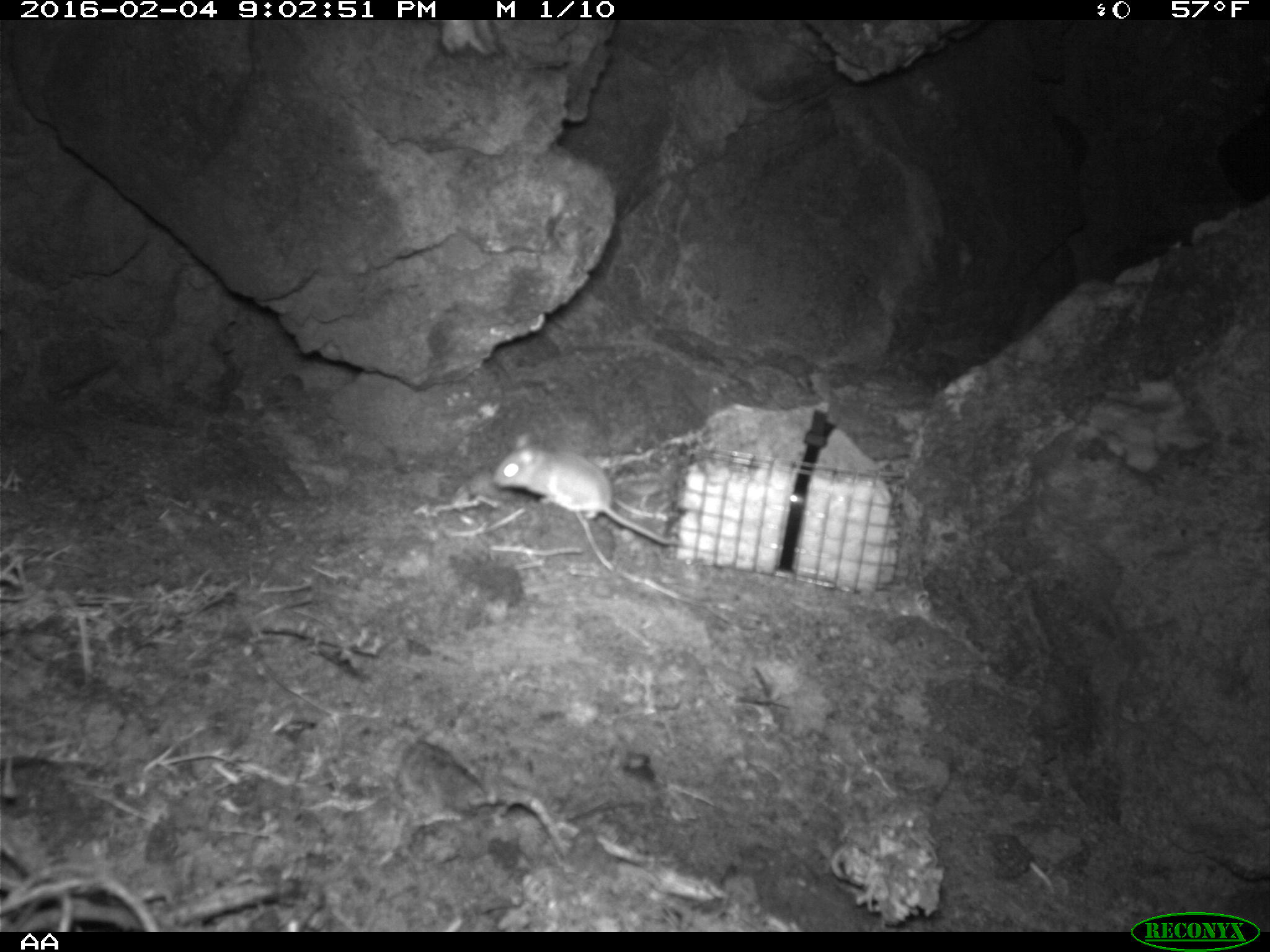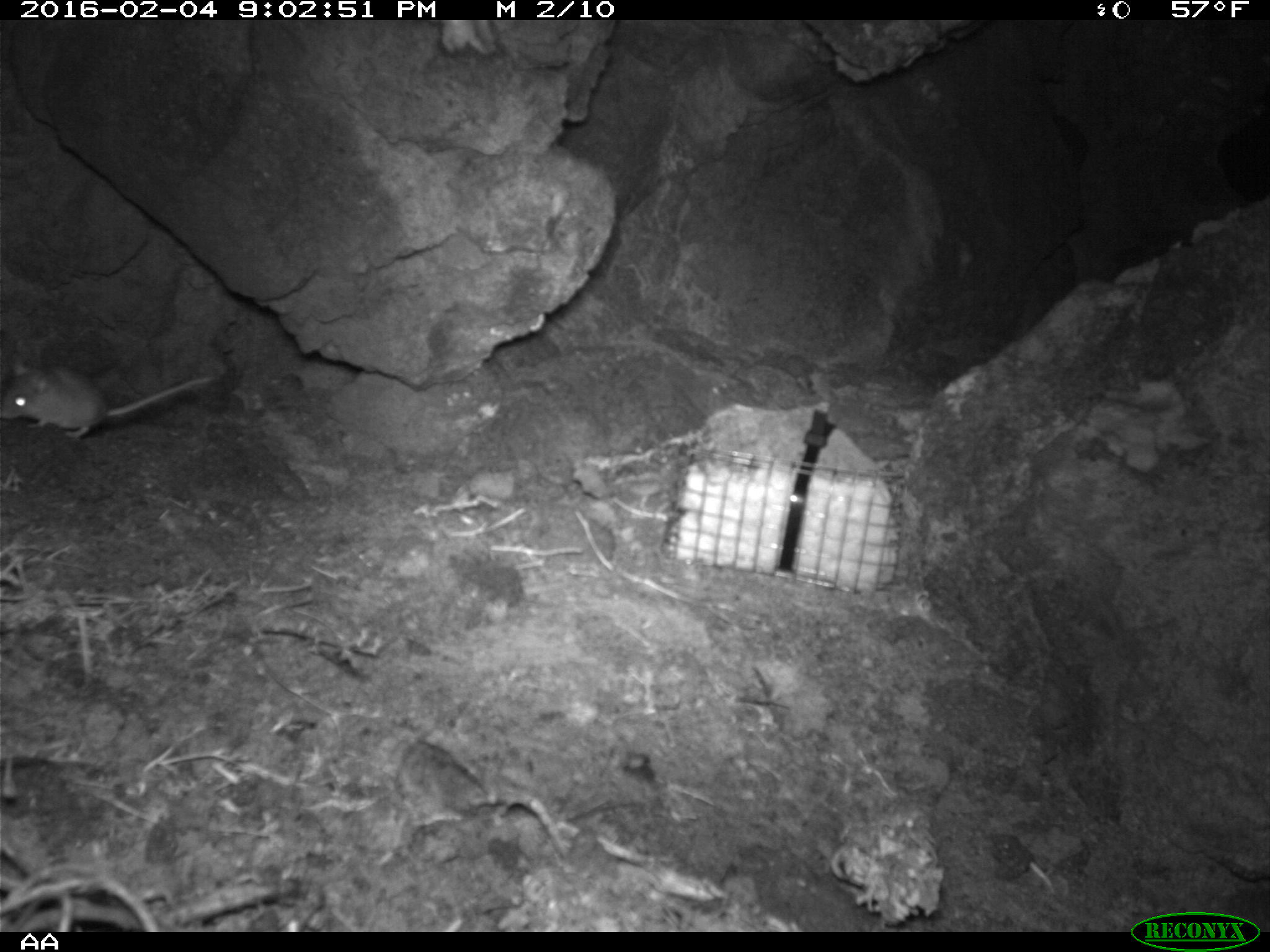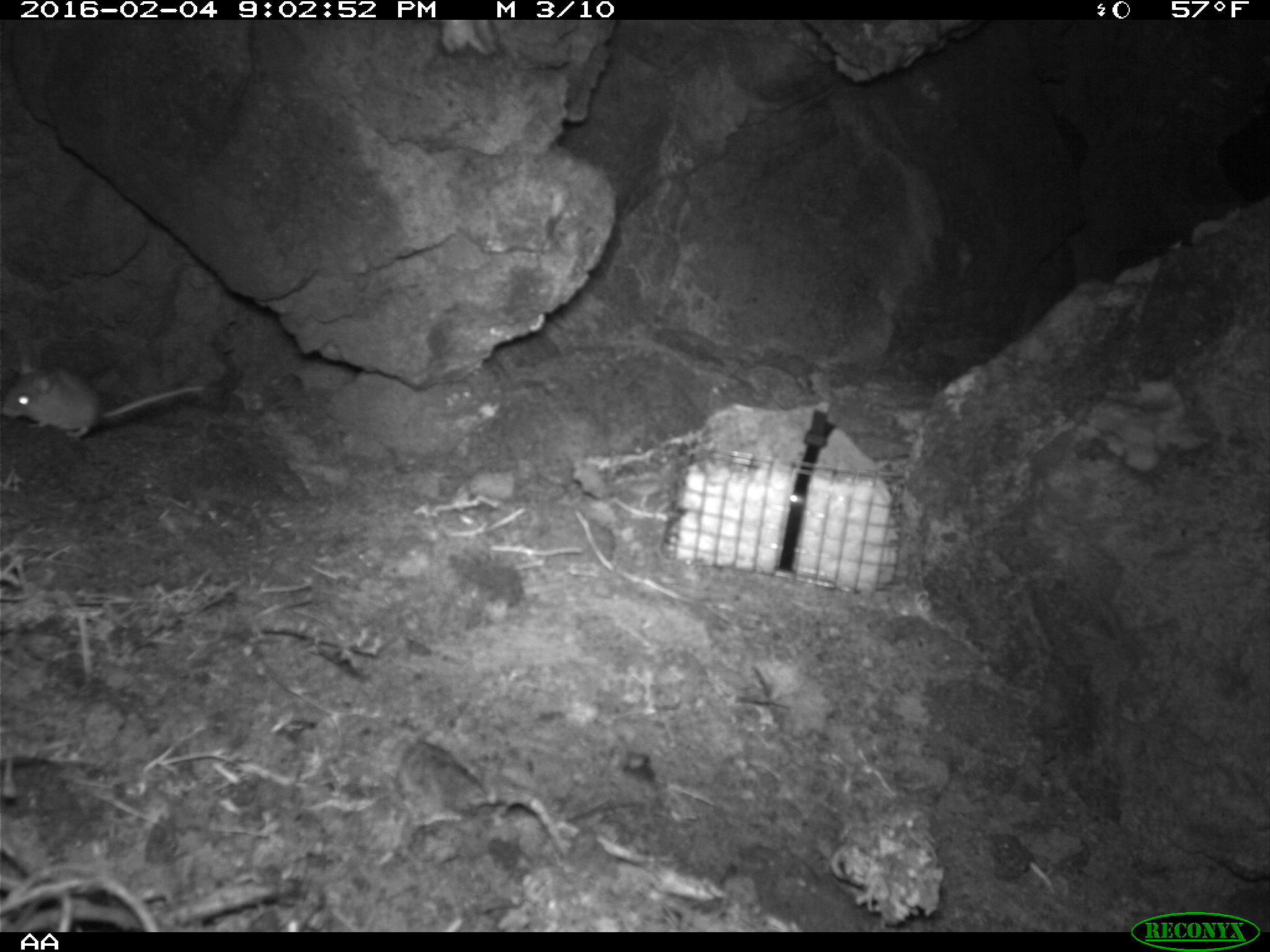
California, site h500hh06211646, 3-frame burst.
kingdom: Animalia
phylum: Chordata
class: Mammalia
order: Rodentia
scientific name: Rodentia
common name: rodent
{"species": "rodent (Rodentia)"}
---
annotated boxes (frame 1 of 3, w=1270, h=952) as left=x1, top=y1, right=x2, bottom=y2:
rodent: left=492, top=433, right=675, bottom=544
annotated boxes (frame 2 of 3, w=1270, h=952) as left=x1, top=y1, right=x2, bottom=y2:
rodent: left=0, top=361, right=213, bottom=438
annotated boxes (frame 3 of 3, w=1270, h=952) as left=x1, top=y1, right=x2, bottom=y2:
rodent: left=0, top=356, right=205, bottom=438